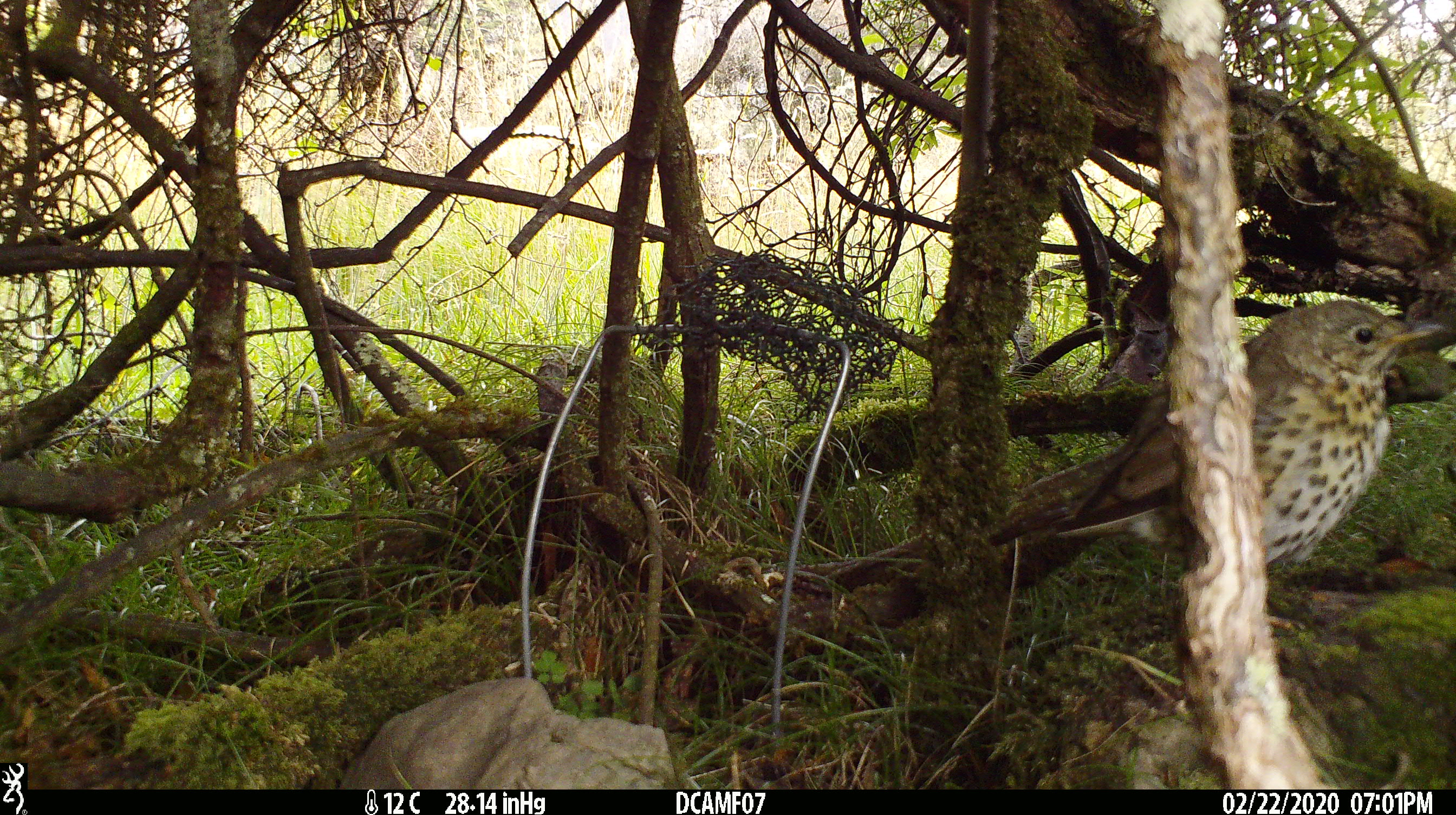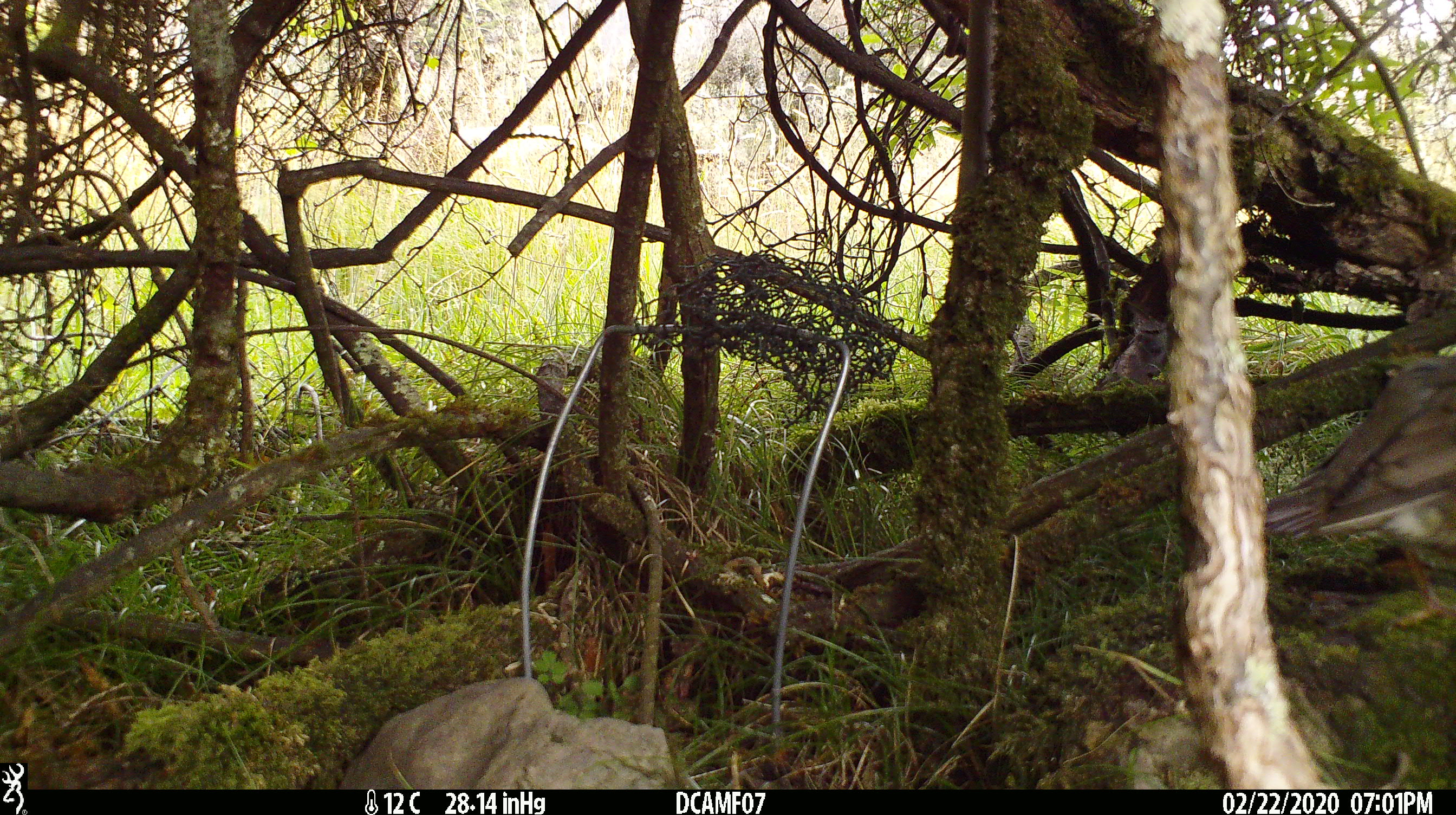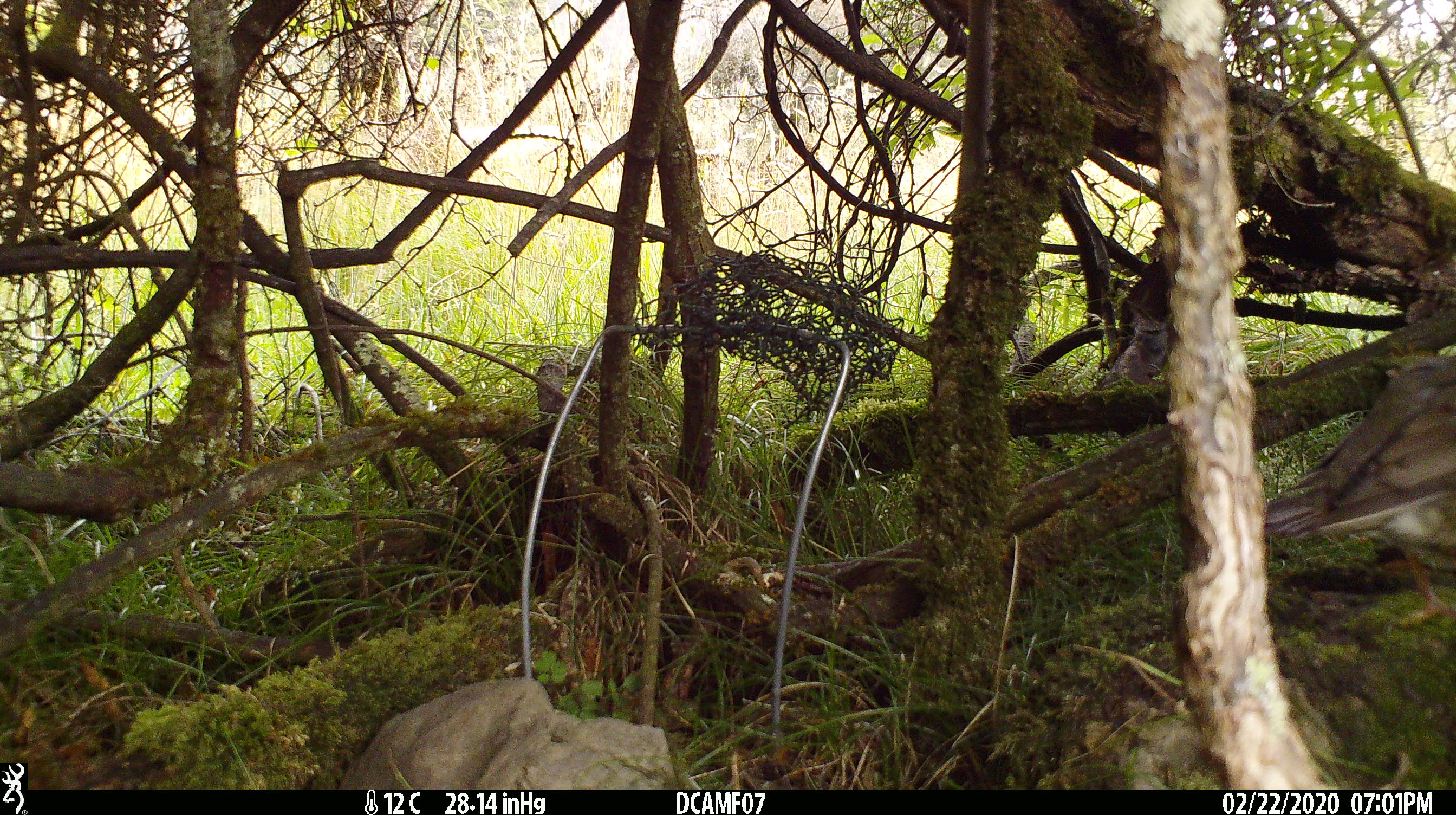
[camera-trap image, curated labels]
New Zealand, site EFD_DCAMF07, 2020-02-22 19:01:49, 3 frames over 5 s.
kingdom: Animalia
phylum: Chordata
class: Aves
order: Passeriformes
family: Turdidae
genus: Turdus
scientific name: Turdus philomelos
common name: song thrush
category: thrush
Thrush (song thrush) (Turdus philomelos).